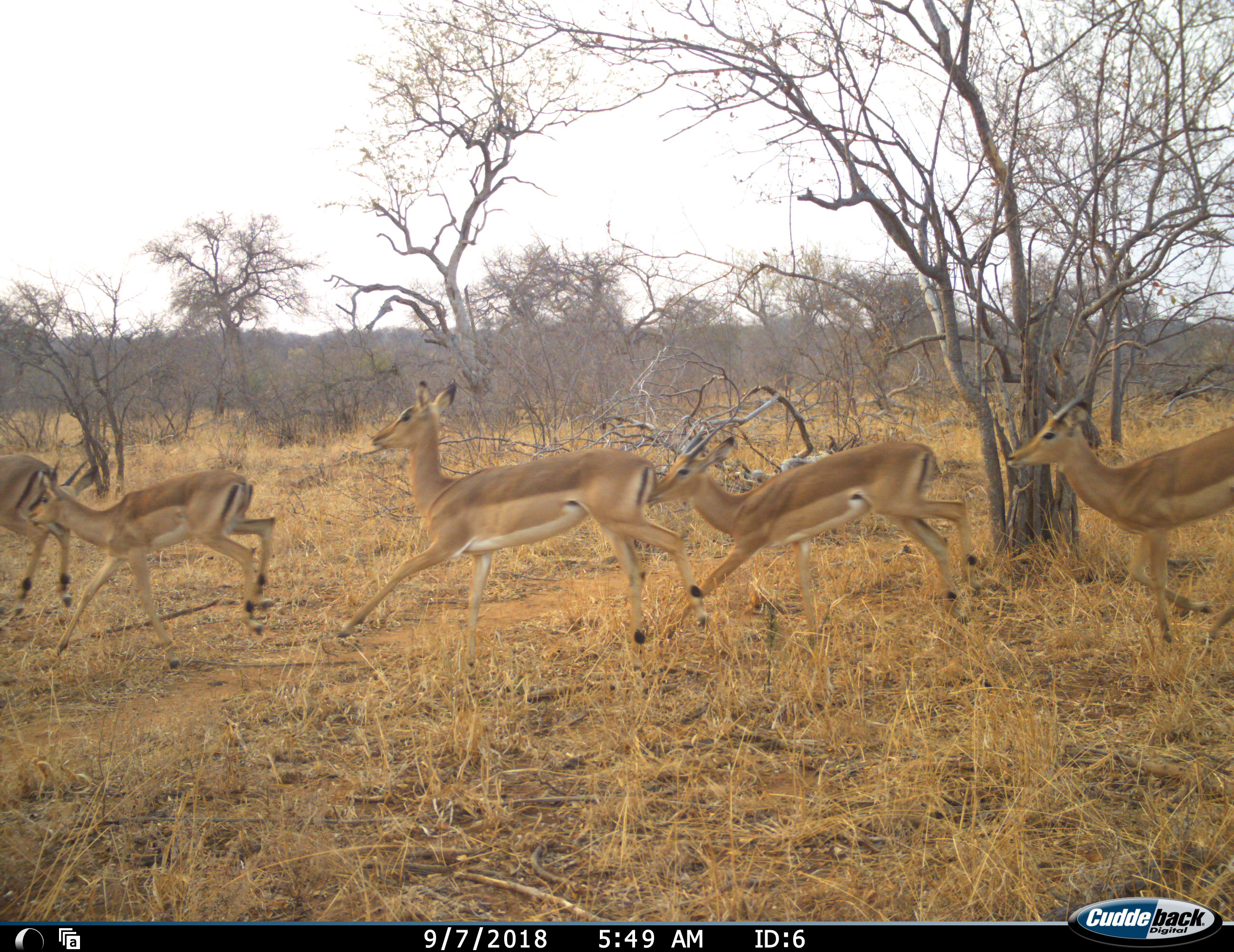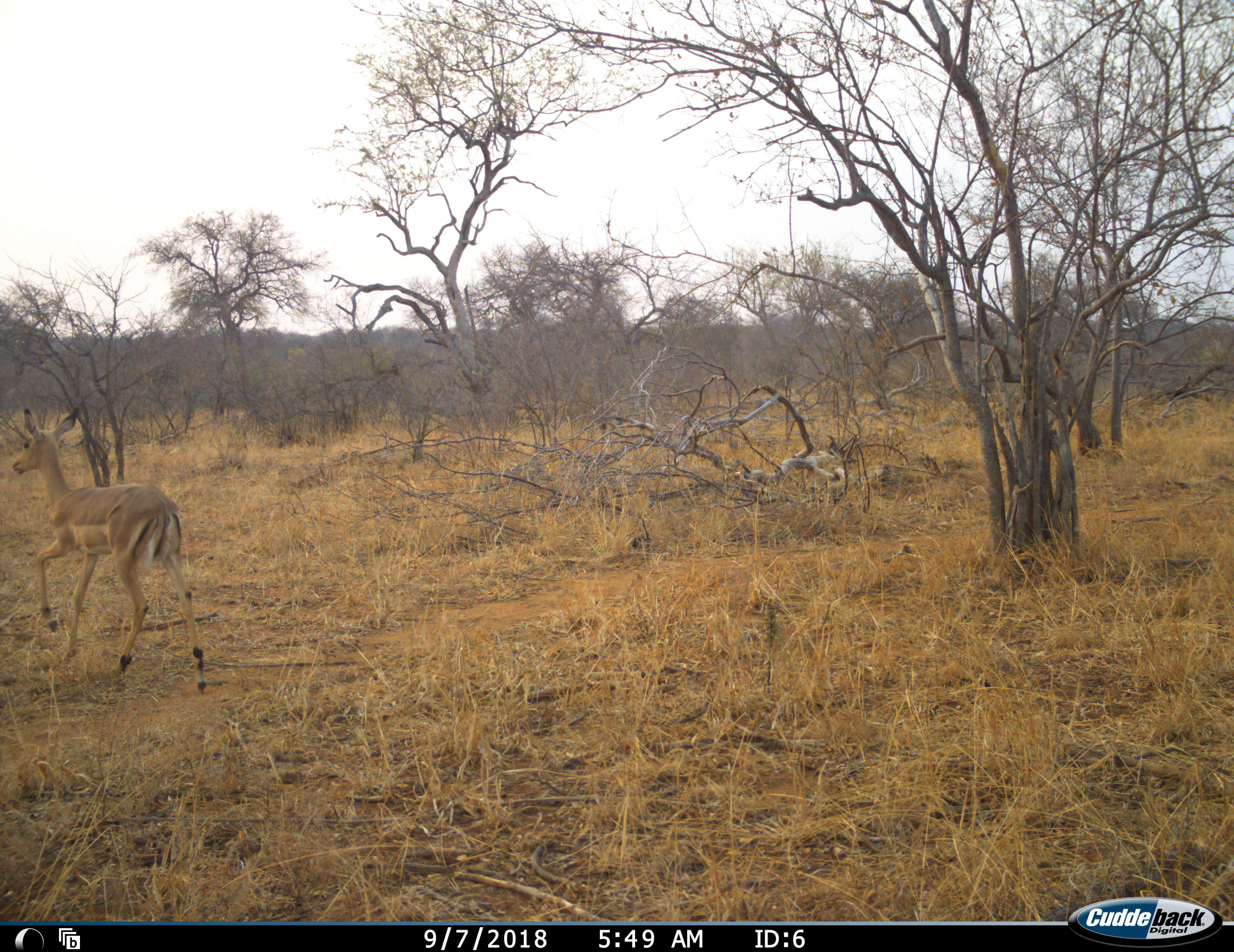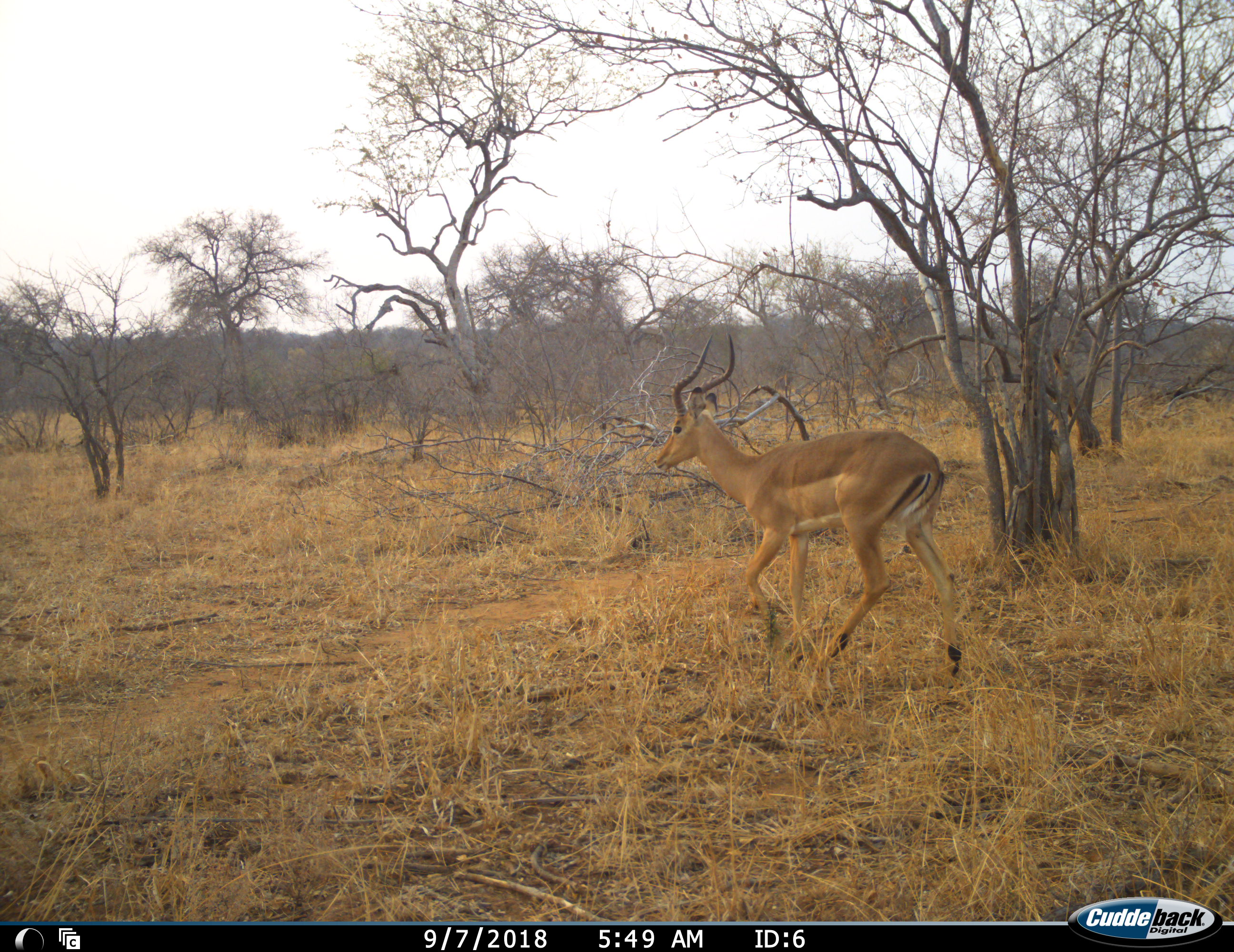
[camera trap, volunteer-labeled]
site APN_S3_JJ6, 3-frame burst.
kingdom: Animalia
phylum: Chordata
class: Mammalia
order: Artiodactyla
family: Bovidae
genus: Aepyceros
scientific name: Aepyceros melampus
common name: impala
Impala (Aepyceros melampus), count 5. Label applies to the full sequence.